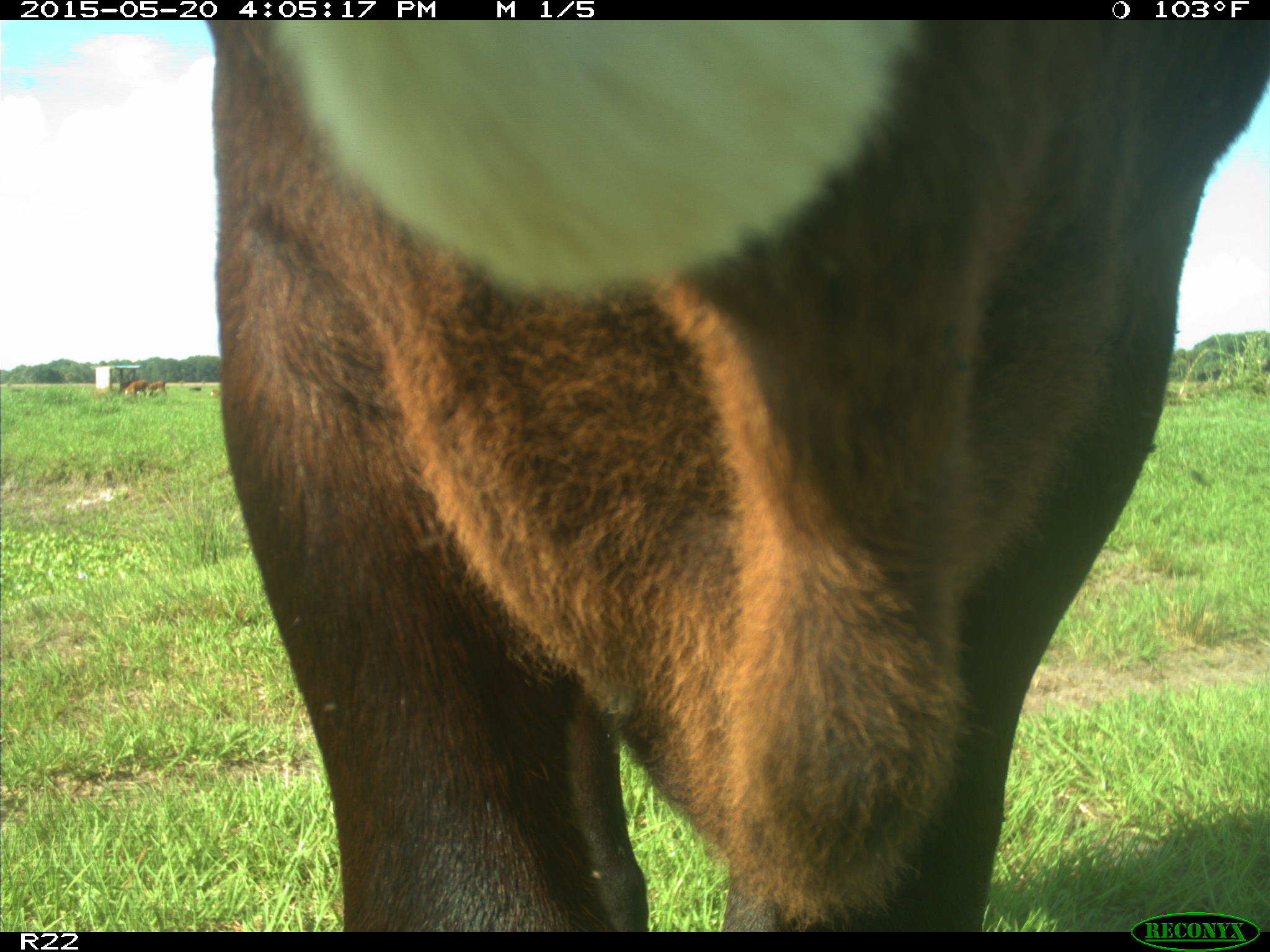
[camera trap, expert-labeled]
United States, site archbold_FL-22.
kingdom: Animalia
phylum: Chordata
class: Mammalia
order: Artiodactyla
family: Bovidae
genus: Bos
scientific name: Bos taurus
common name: domestic cow